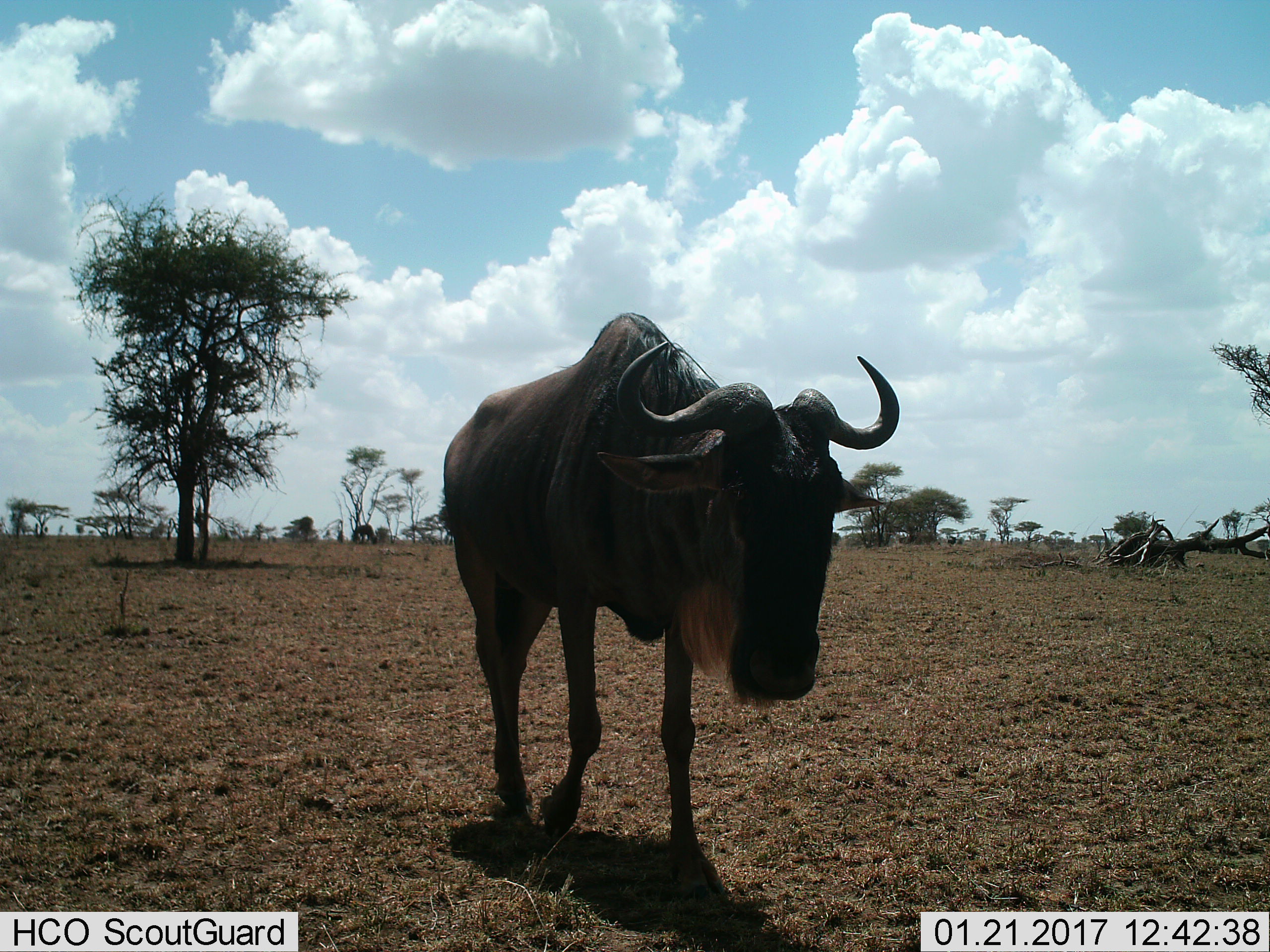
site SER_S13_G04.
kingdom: Animalia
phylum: Chordata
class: Mammalia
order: Artiodactyla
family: Bovidae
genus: Connochaetes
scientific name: Connochaetes taurinus taurinus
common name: blue wildebeest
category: wildebeestblue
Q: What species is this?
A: Wildebeestblue (blue wildebeest) (Connochaetes taurinus taurinus).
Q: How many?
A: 1.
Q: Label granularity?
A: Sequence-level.